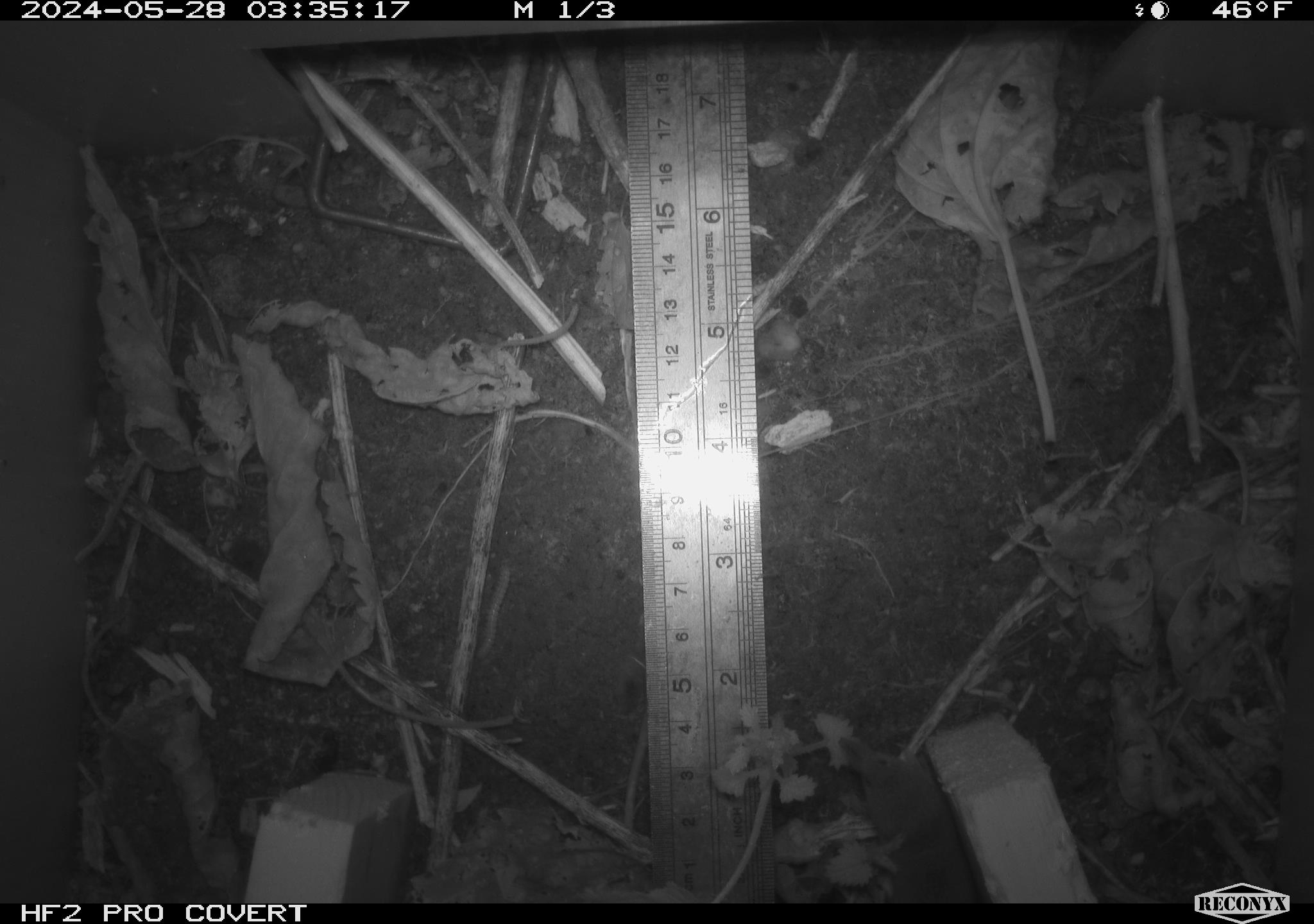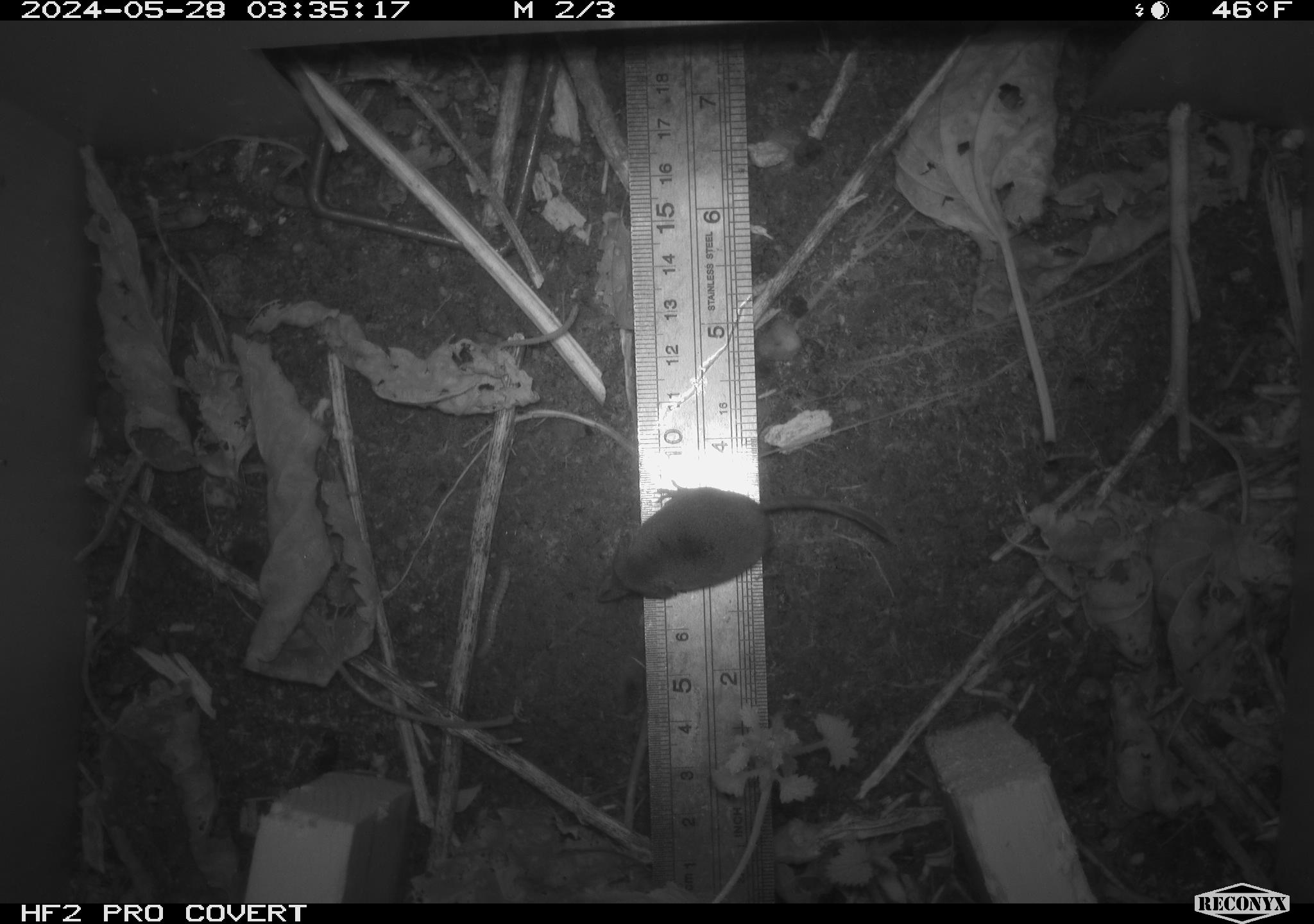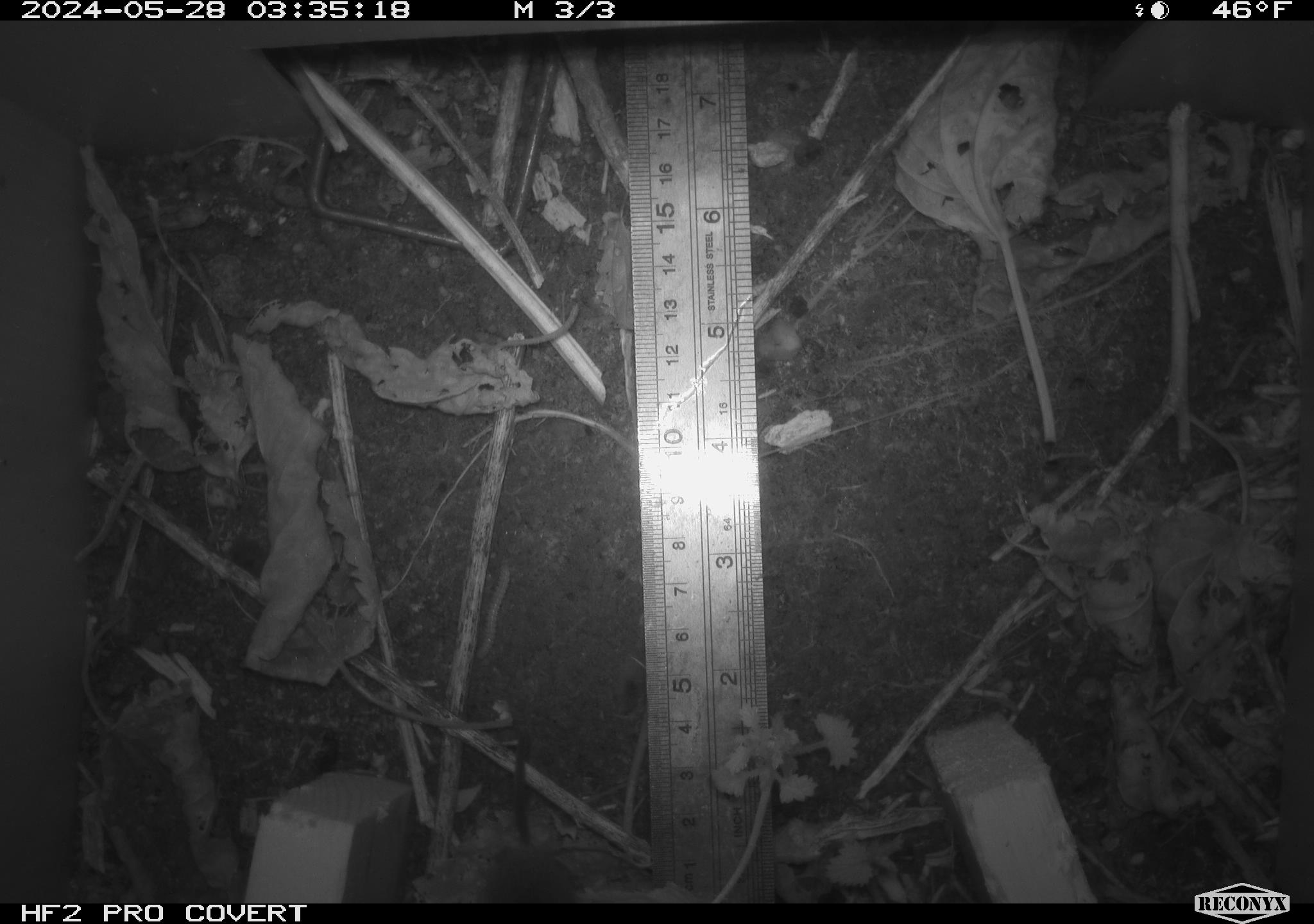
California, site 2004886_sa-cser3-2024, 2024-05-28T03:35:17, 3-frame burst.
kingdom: Animalia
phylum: Chordata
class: Mammalia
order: Eulipotyphla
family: Soricidae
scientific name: Soricidae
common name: shrews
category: soricidae family